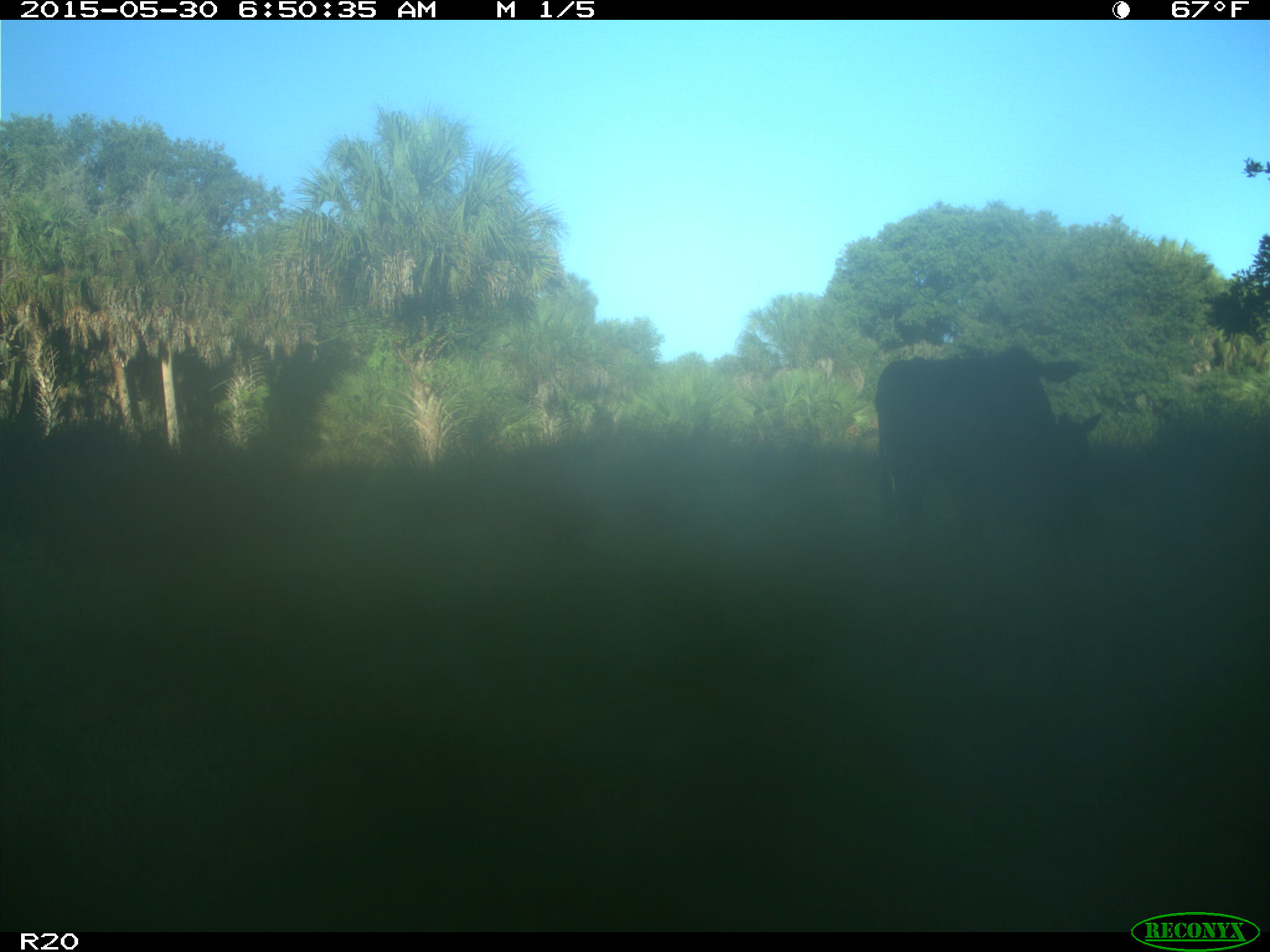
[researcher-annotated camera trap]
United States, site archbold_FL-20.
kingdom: Animalia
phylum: Chordata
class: Mammalia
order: Artiodactyla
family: Bovidae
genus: Bos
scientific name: Bos taurus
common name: domestic cow